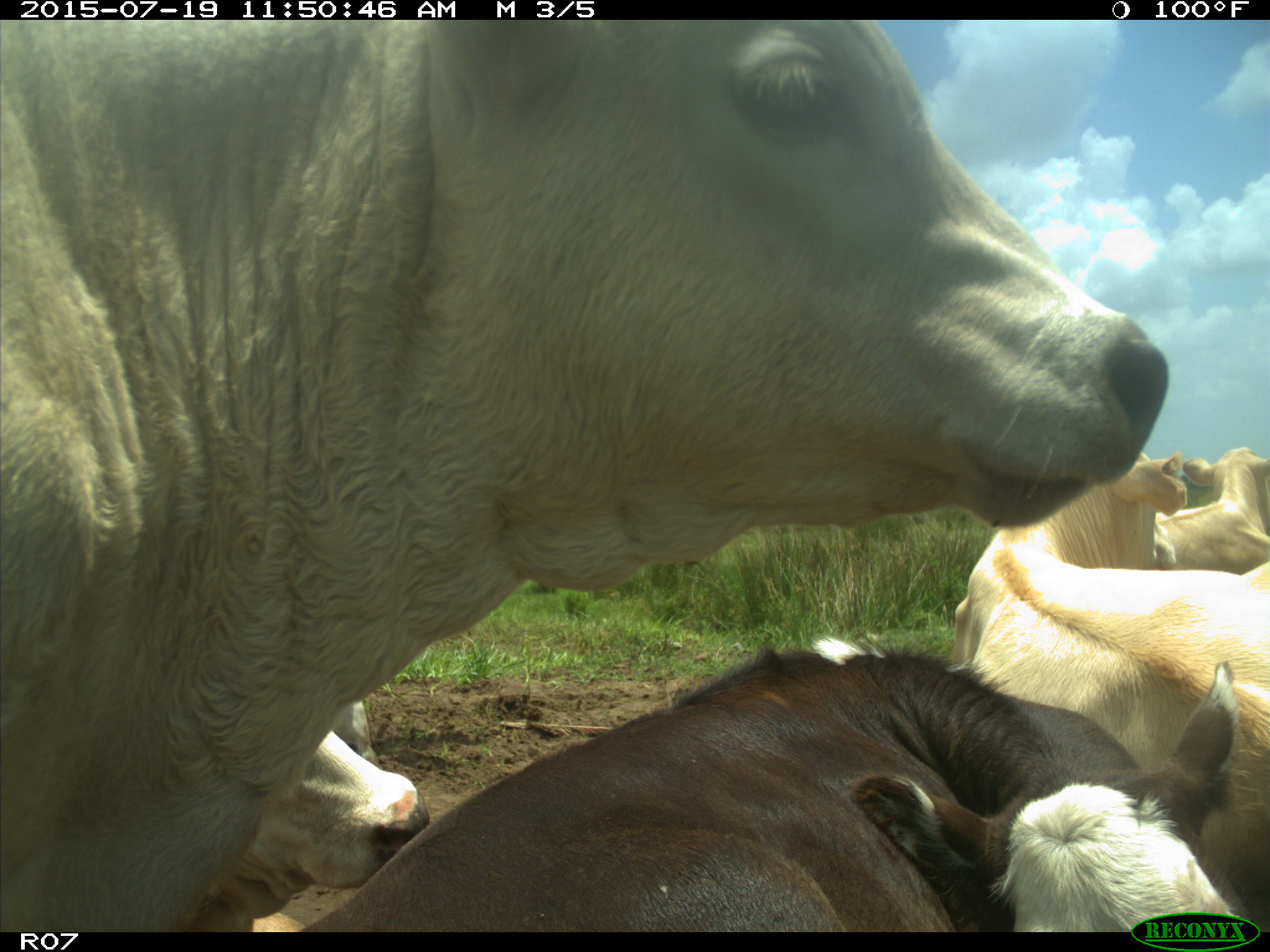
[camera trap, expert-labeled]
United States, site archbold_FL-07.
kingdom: Animalia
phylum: Chordata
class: Mammalia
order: Artiodactyla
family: Bovidae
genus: Bos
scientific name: Bos taurus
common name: domestic cow